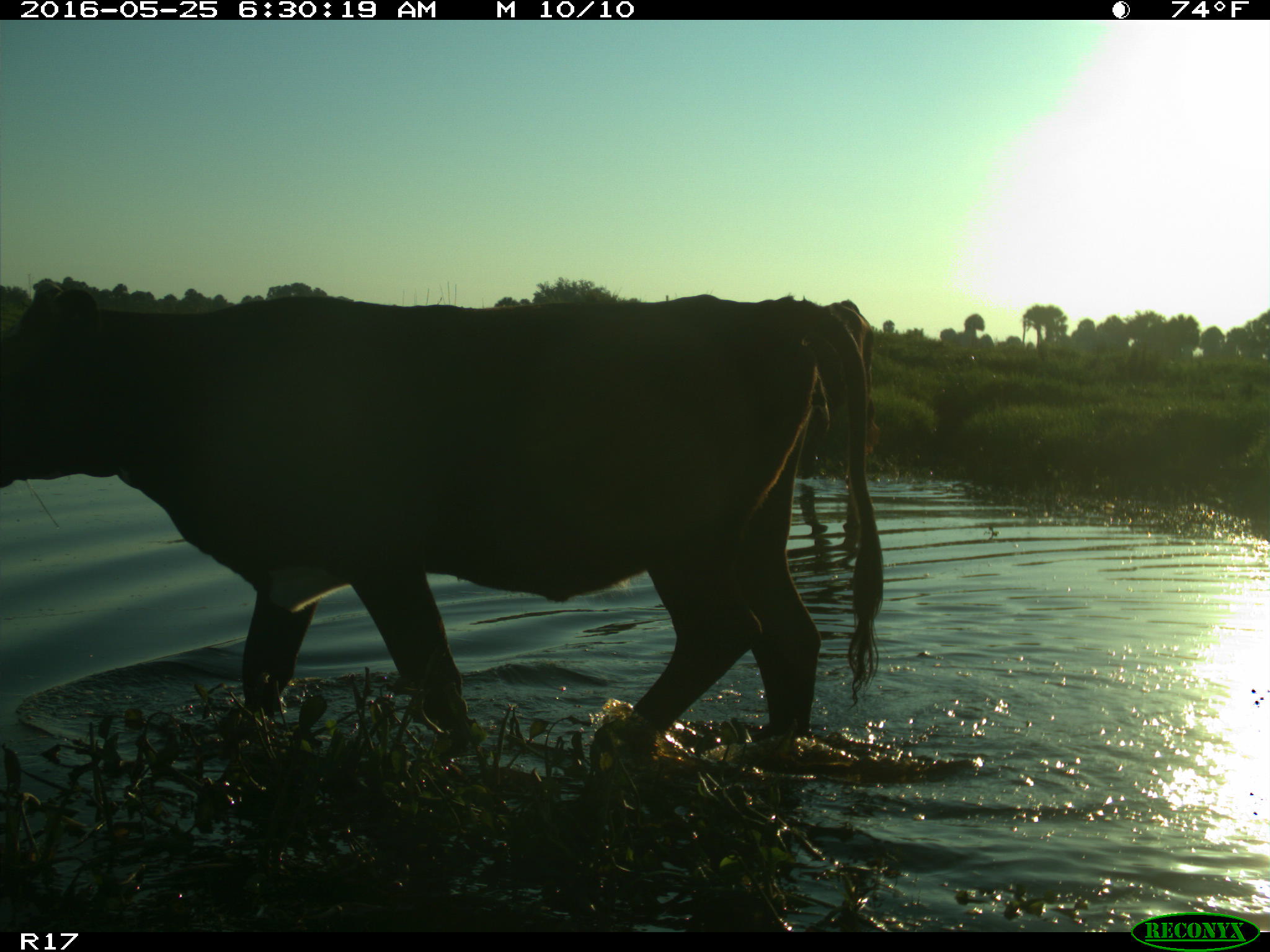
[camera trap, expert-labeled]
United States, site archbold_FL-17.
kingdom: Animalia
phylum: Chordata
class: Mammalia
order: Artiodactyla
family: Bovidae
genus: Bos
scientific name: Bos taurus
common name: domestic cow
Bos taurus (domestic cow).